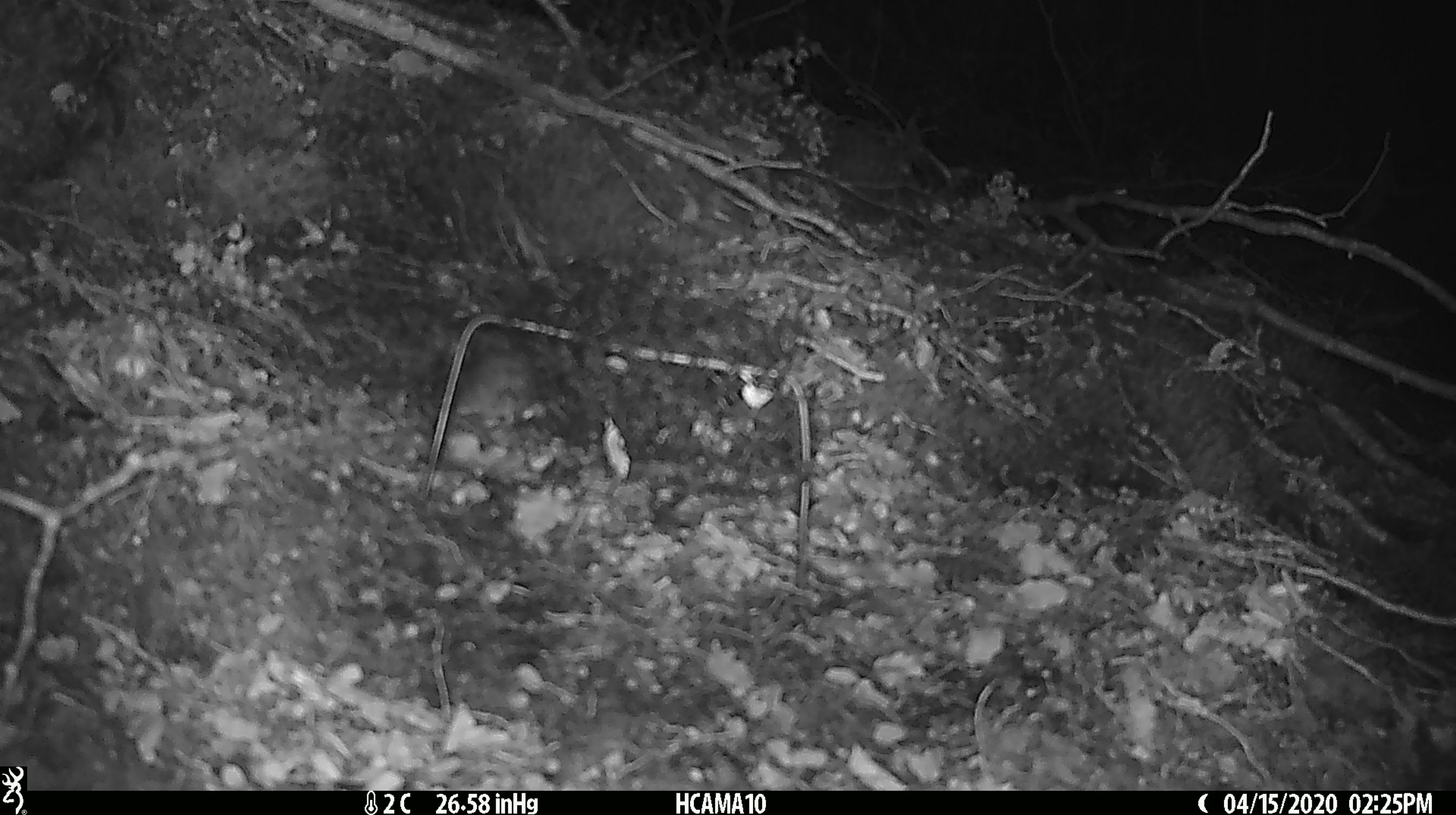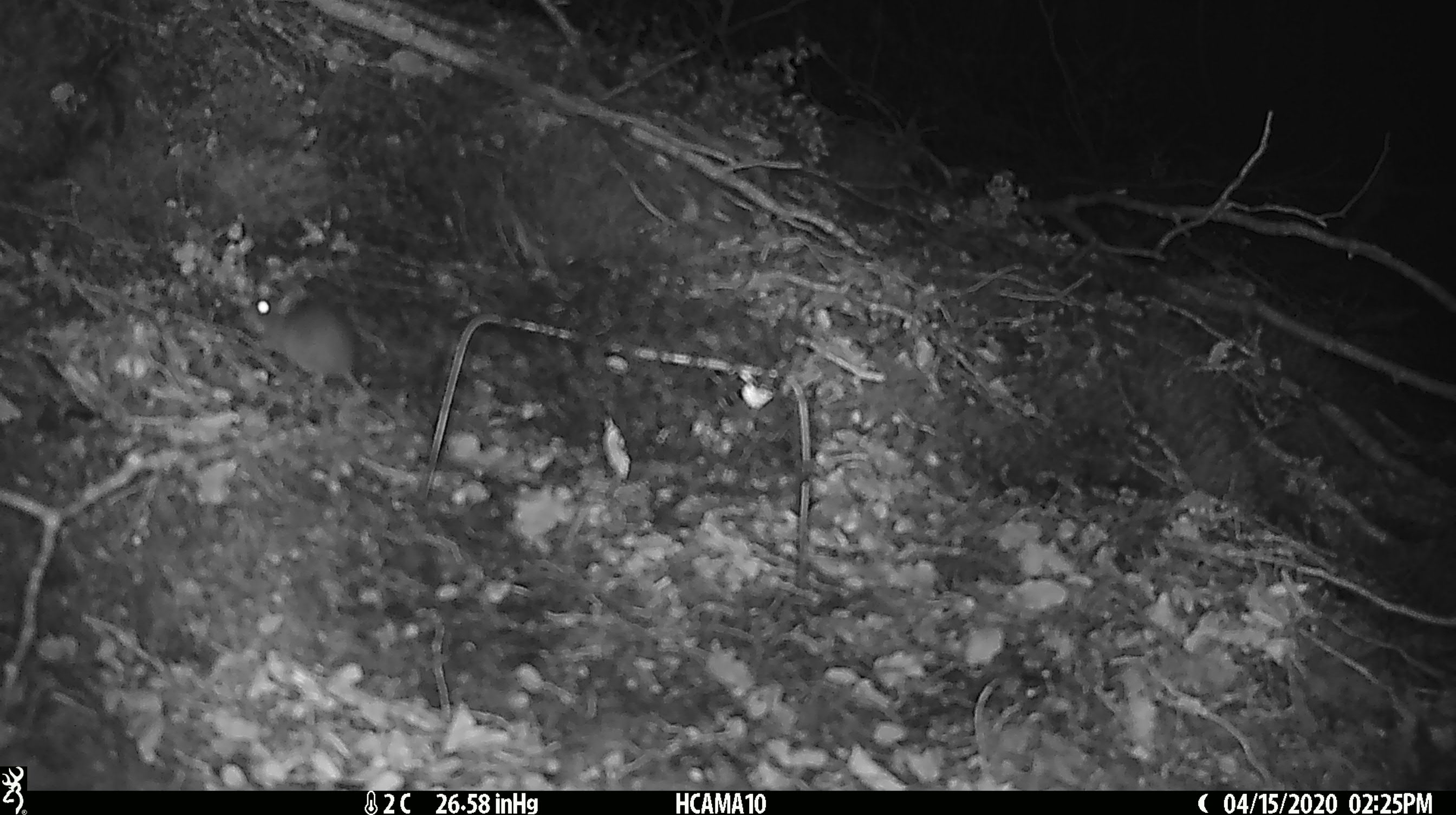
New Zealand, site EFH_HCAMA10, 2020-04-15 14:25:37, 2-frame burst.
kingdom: Animalia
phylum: Chordata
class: Mammalia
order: Rodentia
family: Muridae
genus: Mus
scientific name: Mus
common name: mouse